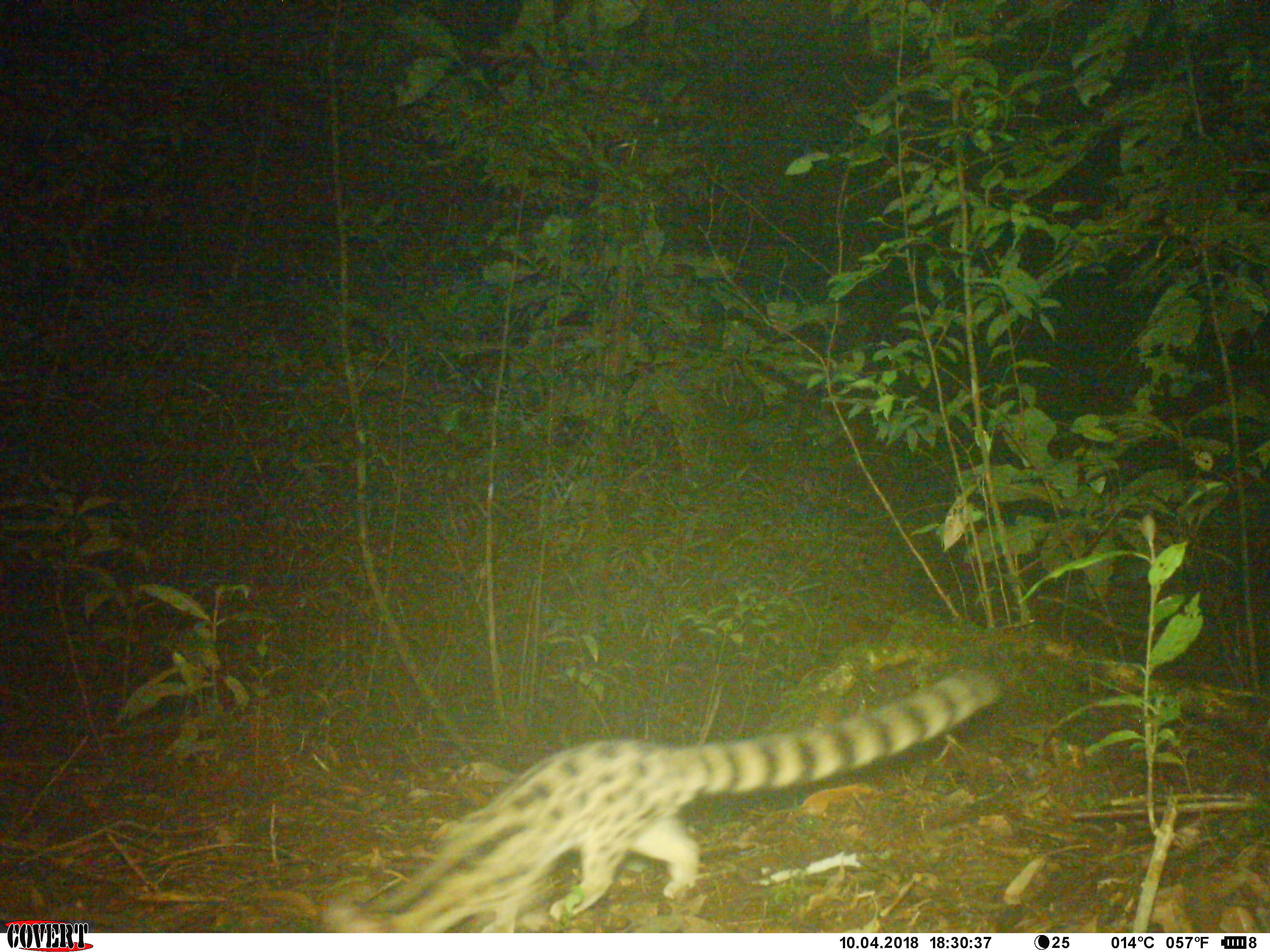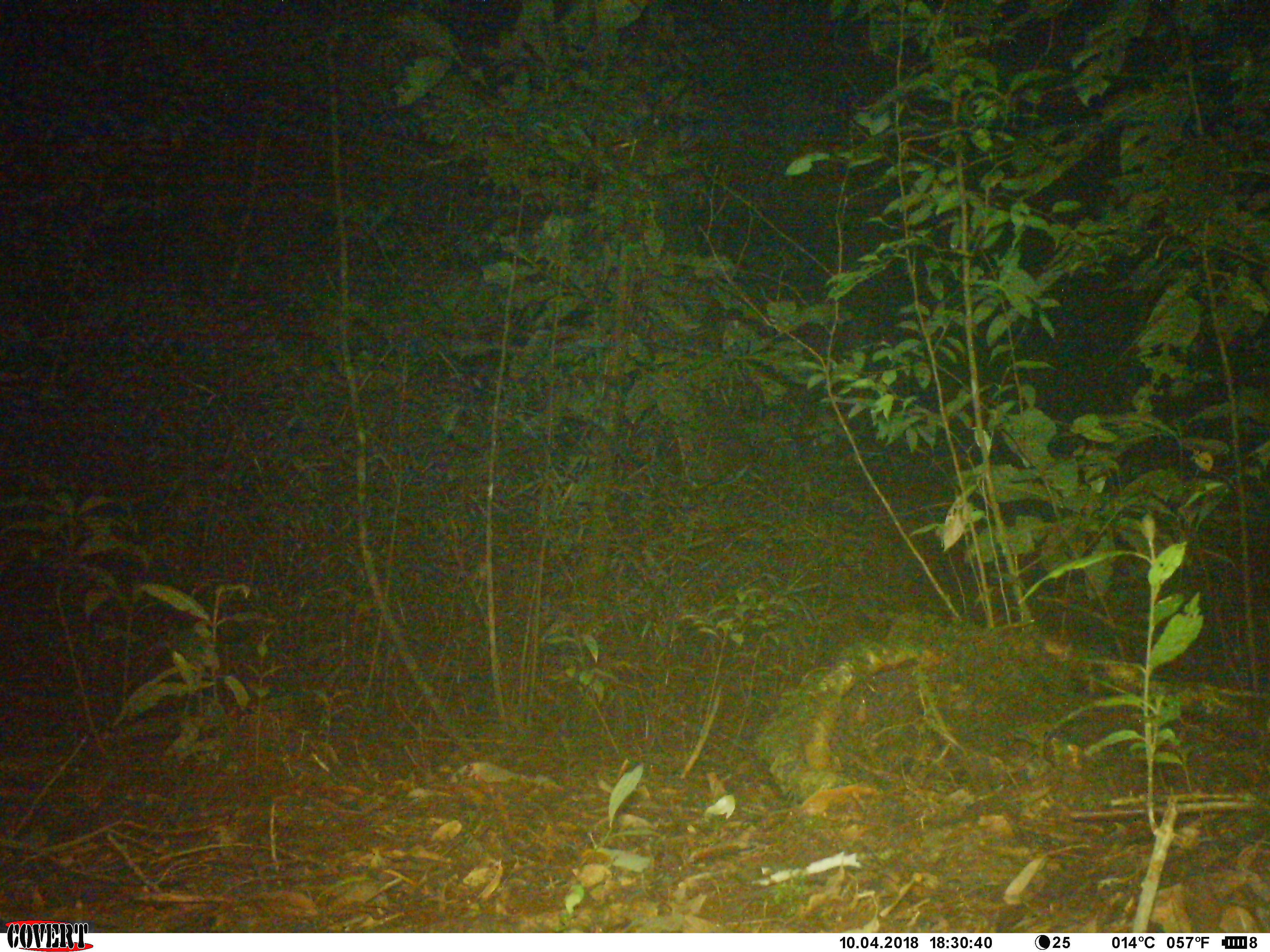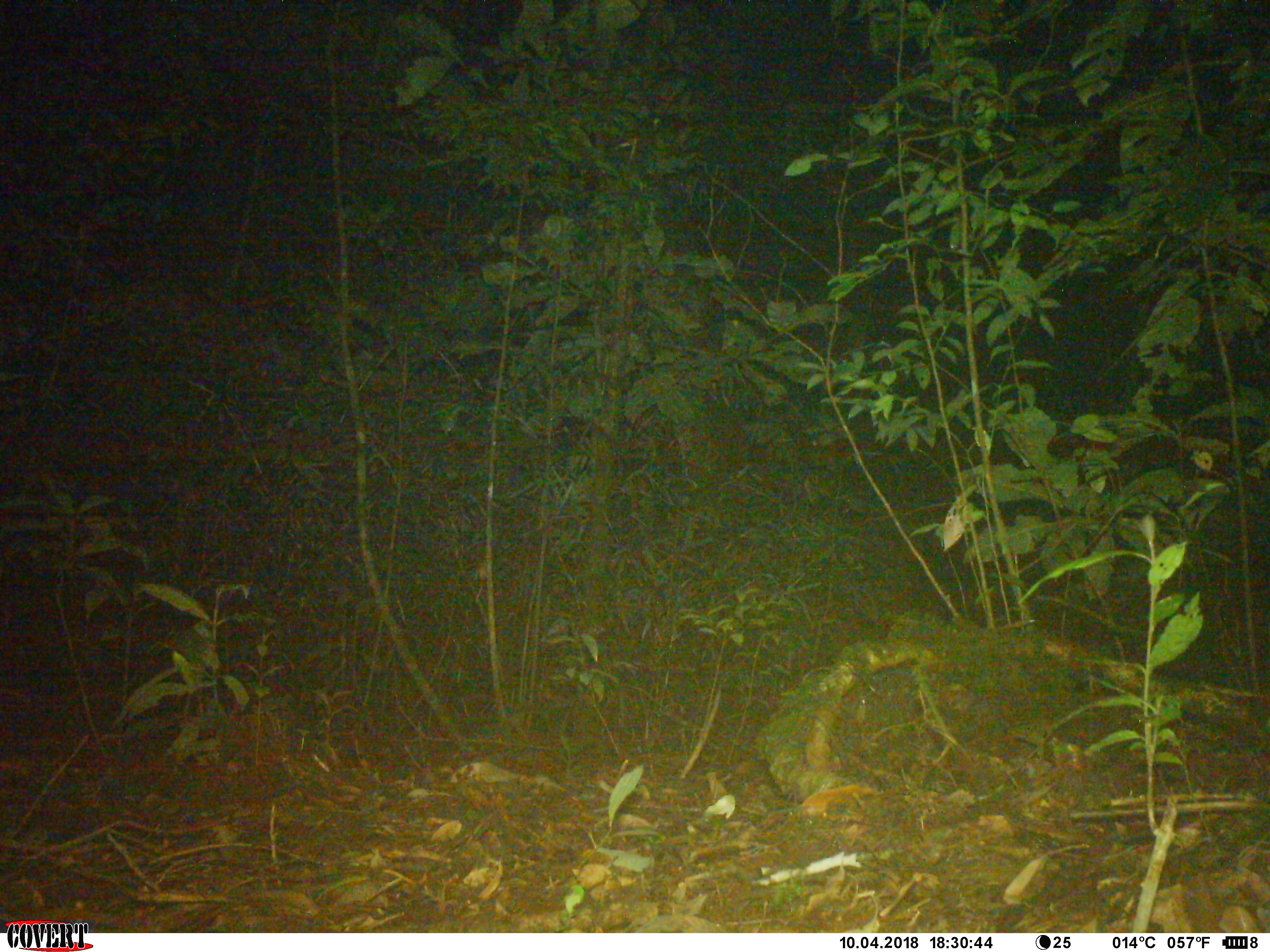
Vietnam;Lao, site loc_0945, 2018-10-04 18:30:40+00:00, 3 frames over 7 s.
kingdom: Animalia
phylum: Chordata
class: Mammalia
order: Carnivora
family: Prionodontidae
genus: Prionodon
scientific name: Prionodon pardicolor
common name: spotted linsang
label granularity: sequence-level